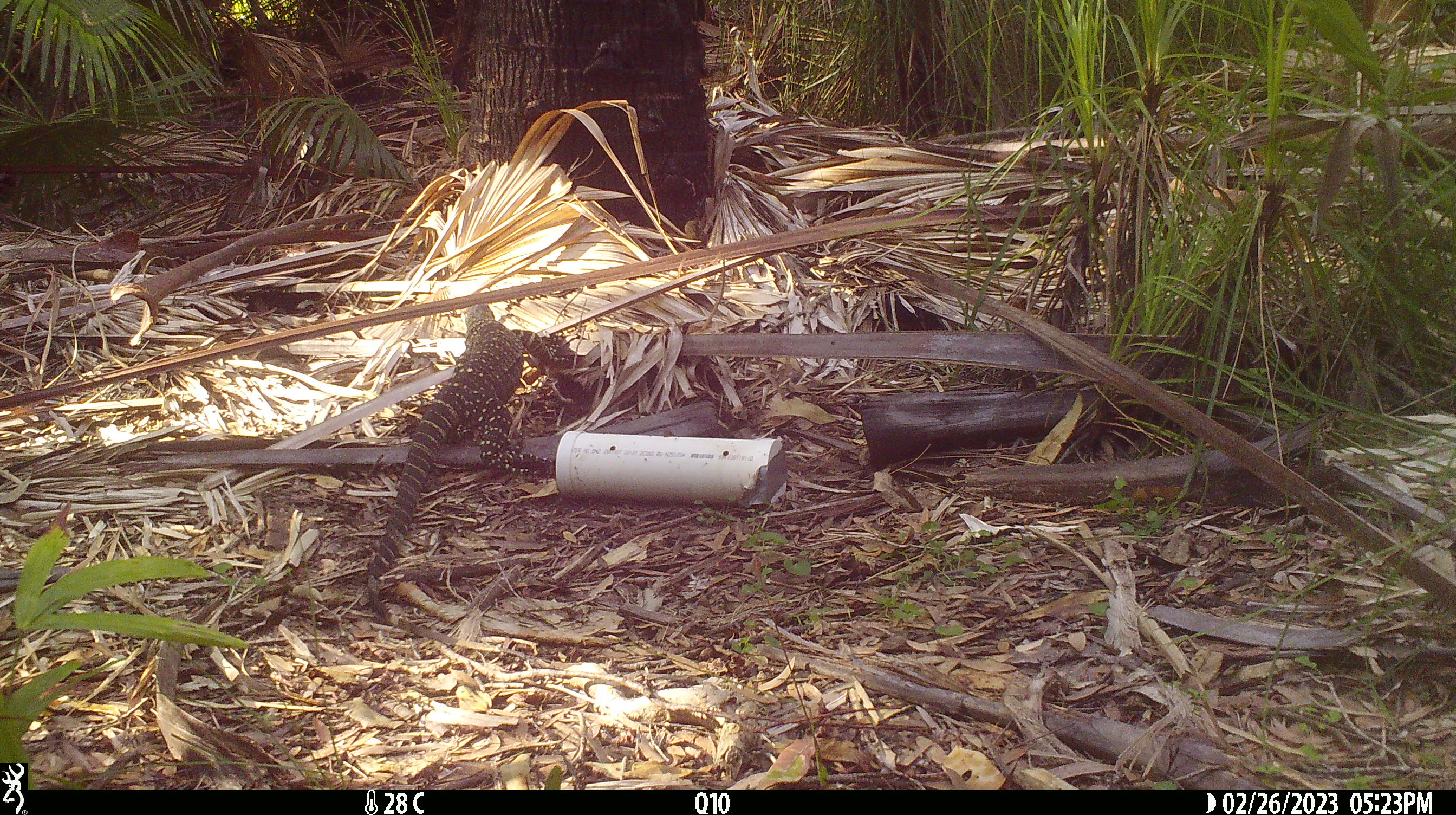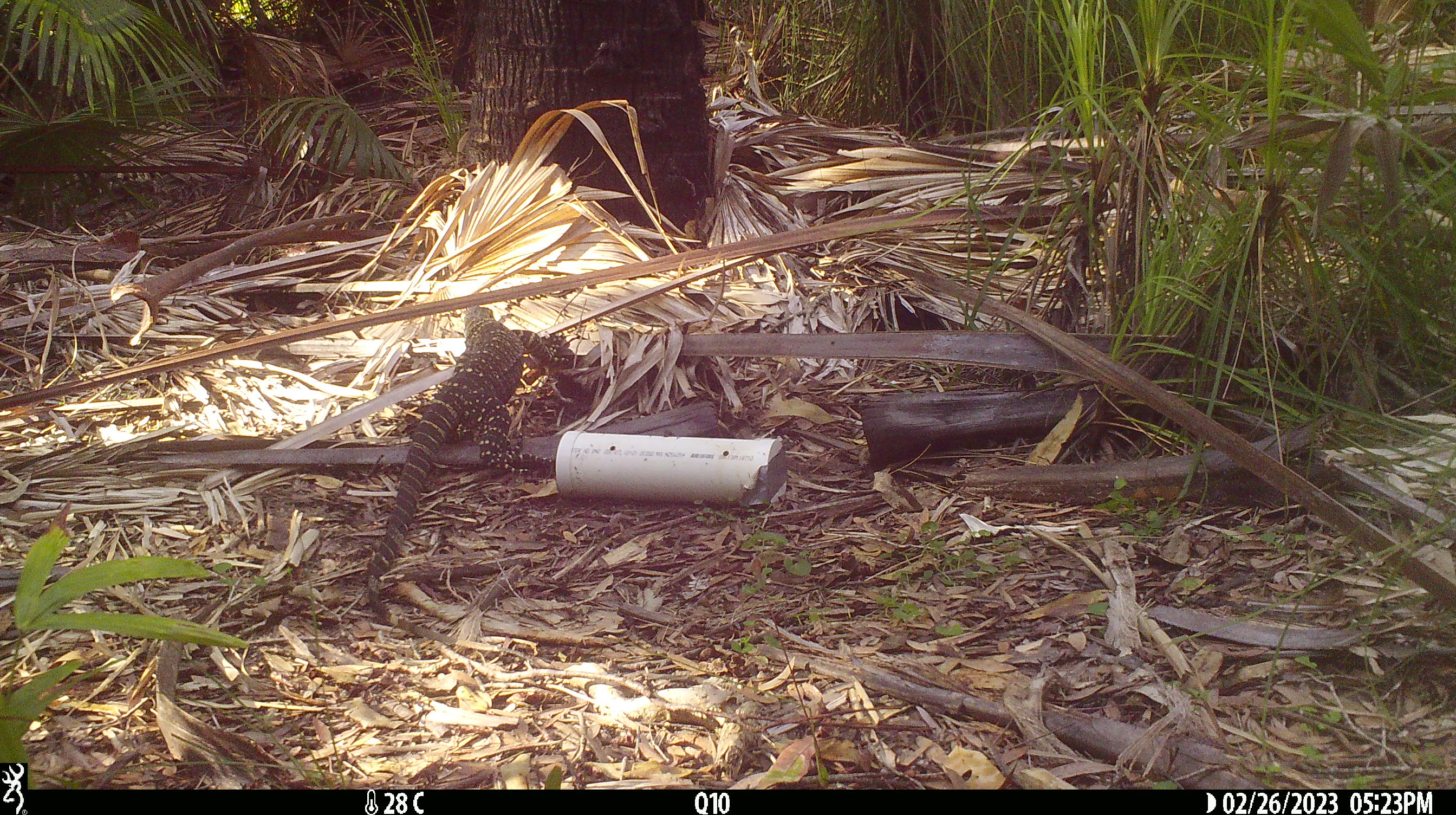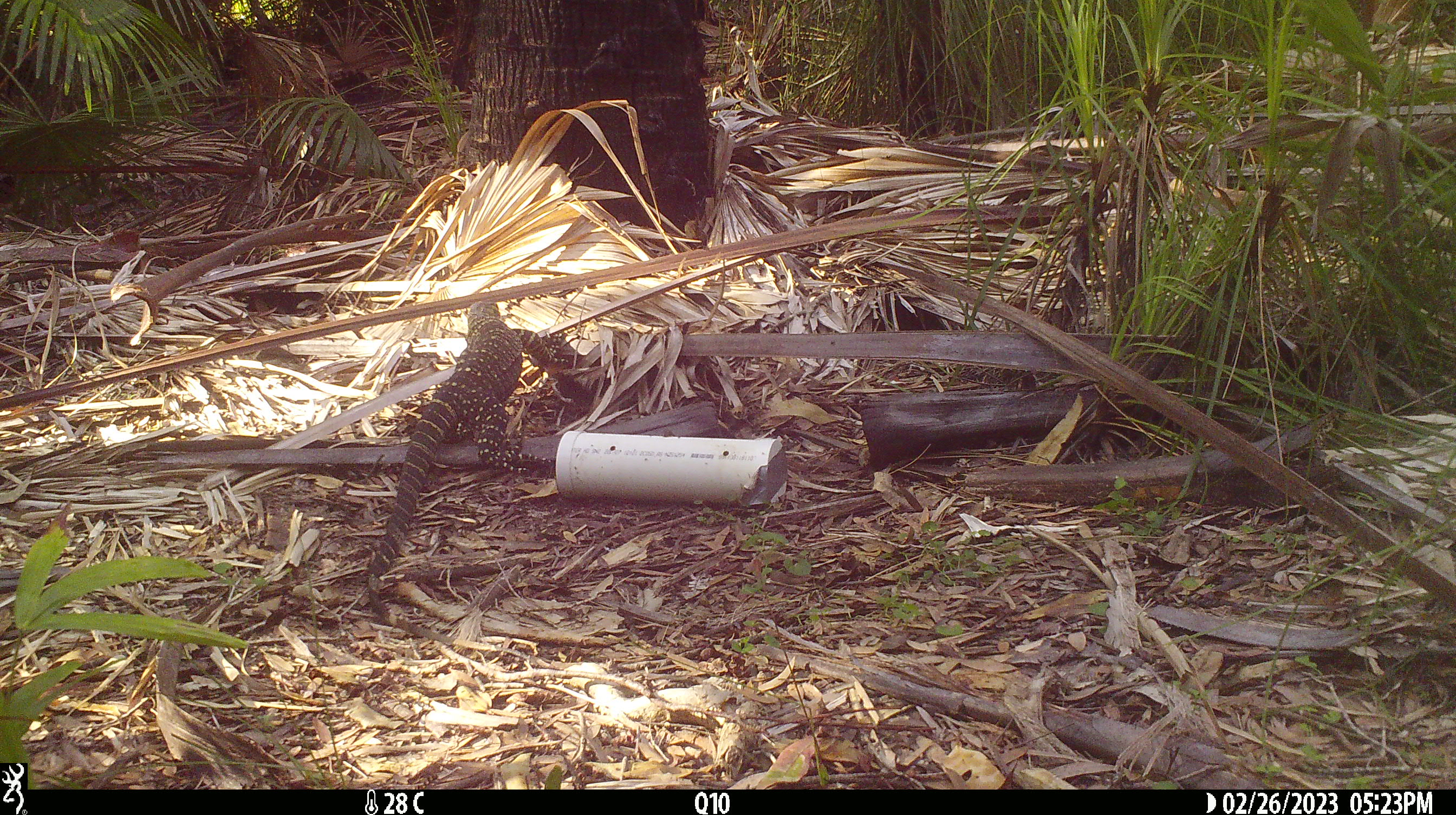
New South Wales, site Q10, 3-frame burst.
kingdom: Animalia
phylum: Chordata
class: Reptilia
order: Squamata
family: Varanidae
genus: Varanus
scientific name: Varanus varius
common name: lace monitor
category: goanna